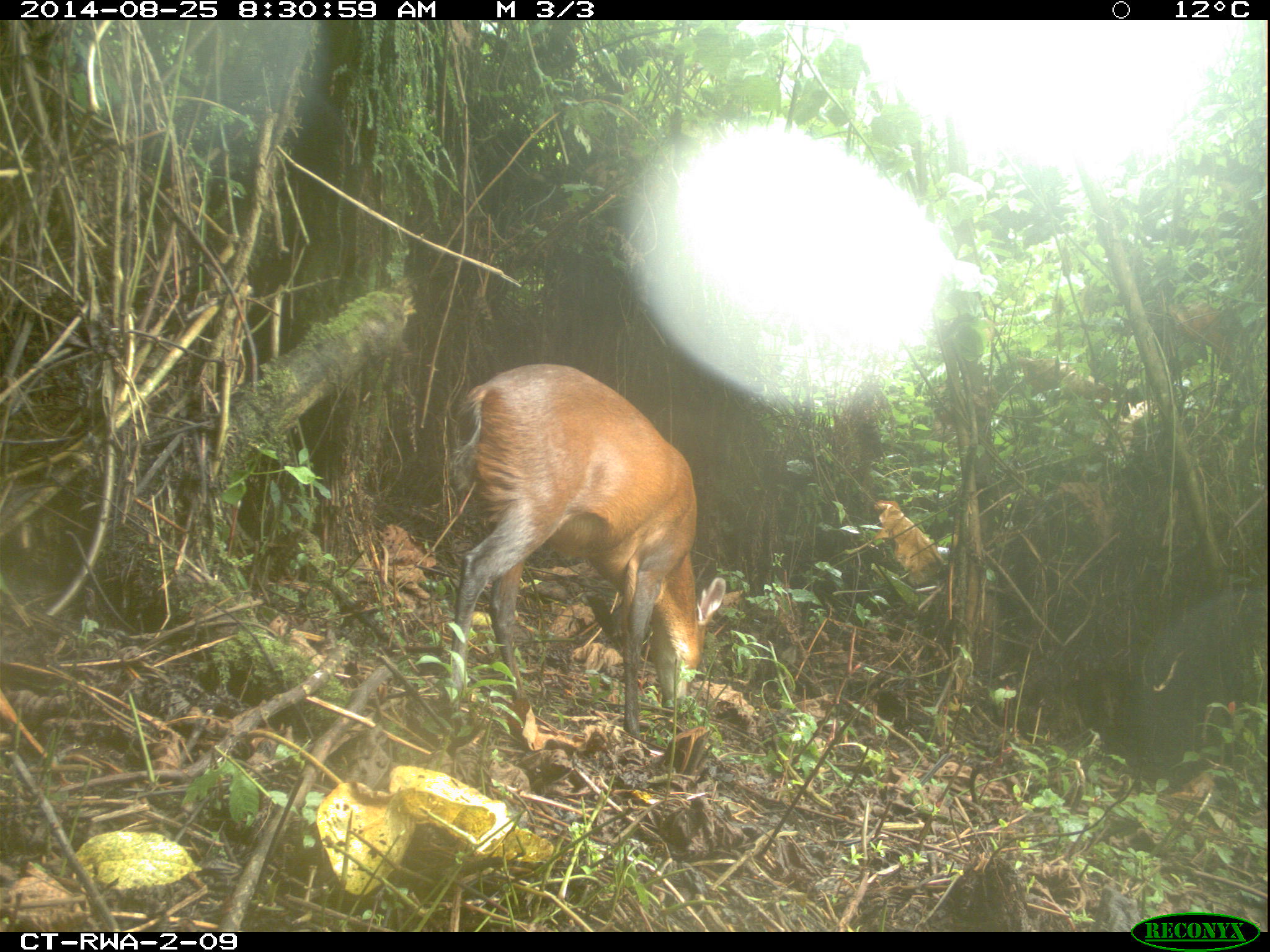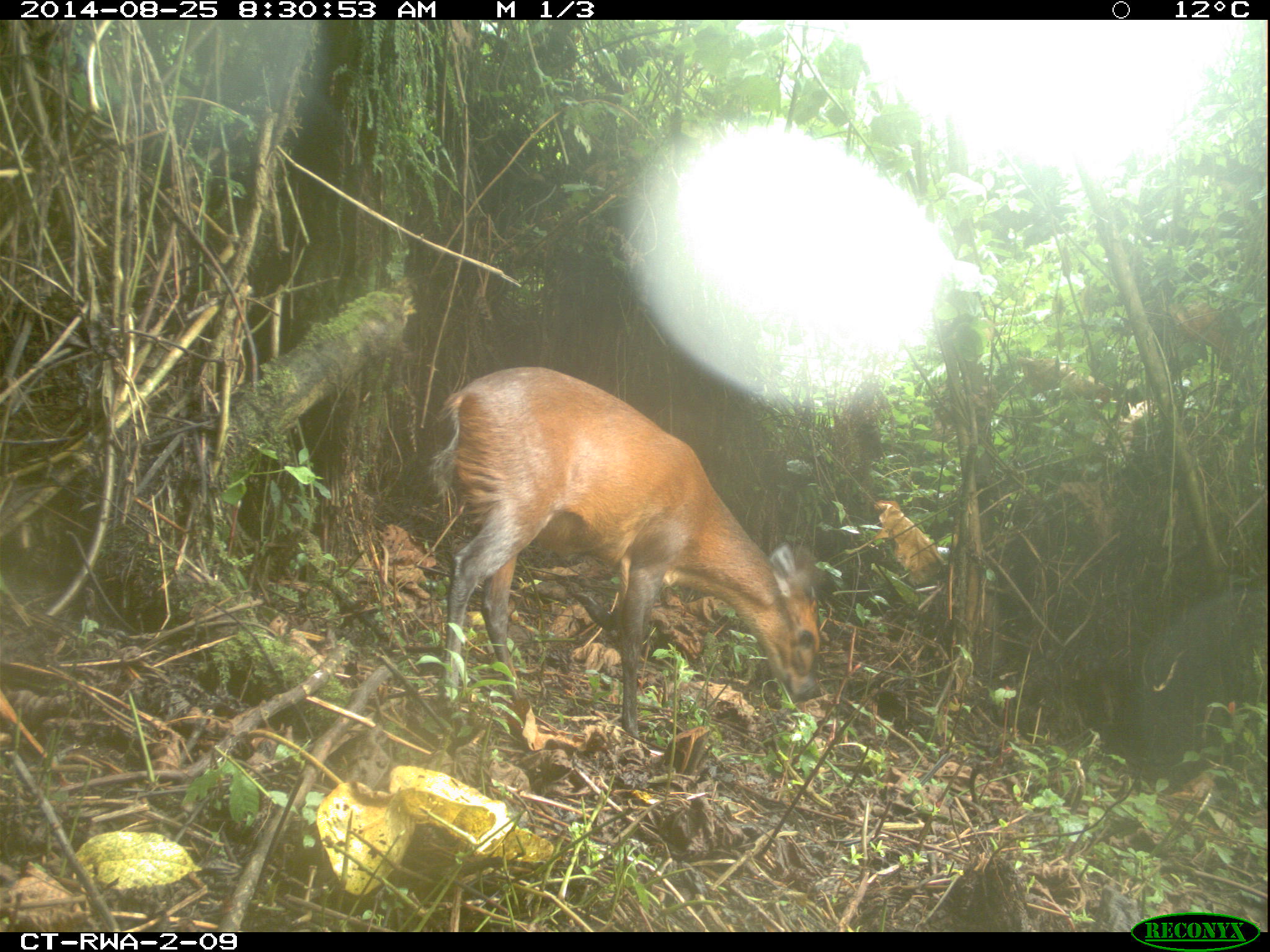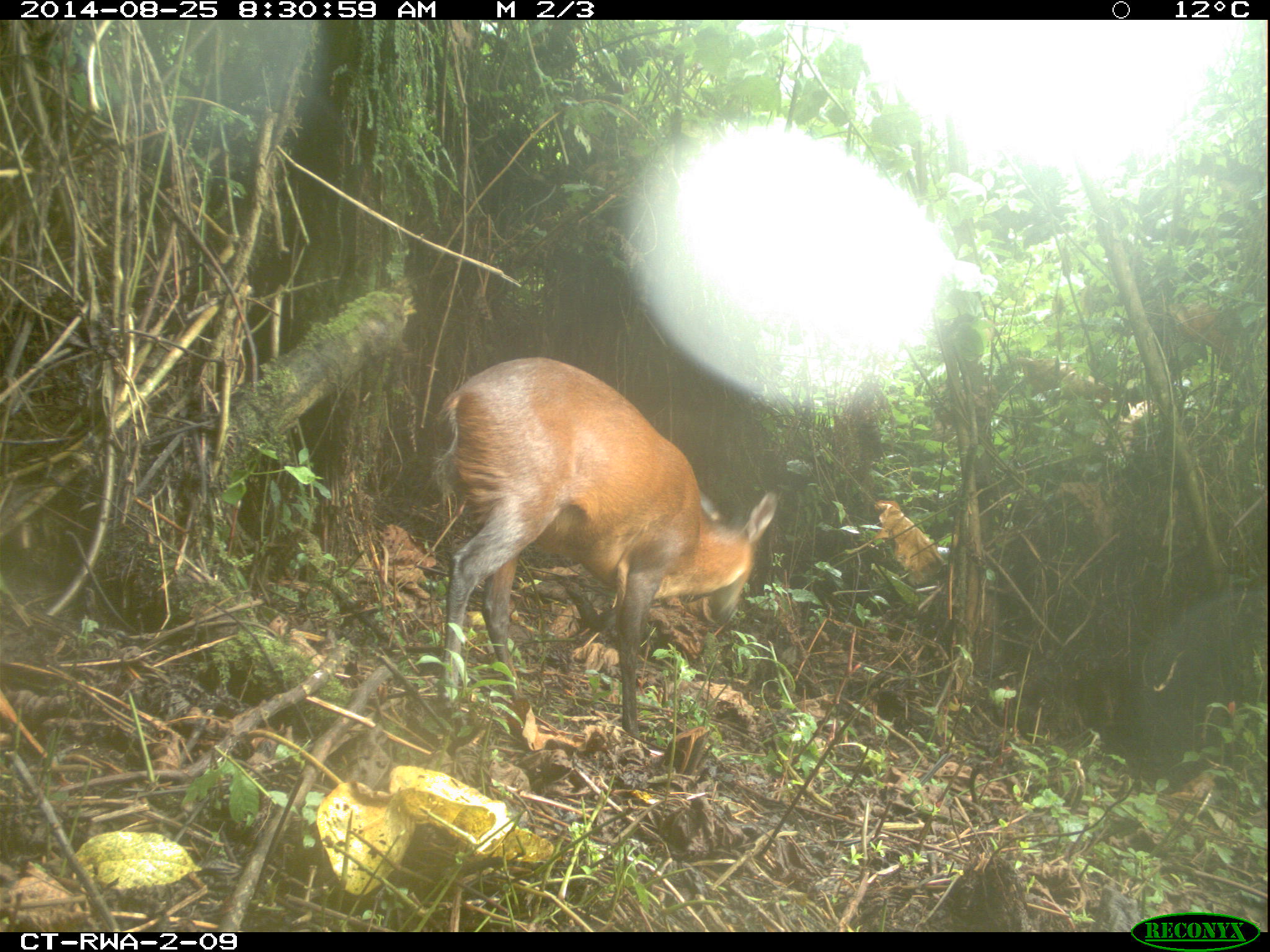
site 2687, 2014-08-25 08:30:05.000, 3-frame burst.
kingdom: Animalia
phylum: Chordata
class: Mammalia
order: Artiodactyla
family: Bovidae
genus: Cephalophus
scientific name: Cephalophus nigrifrons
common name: black-fronted duiker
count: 1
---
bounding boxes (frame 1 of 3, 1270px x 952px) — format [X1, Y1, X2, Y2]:
cephalophus nigrifrons: [447, 364, 723, 741]